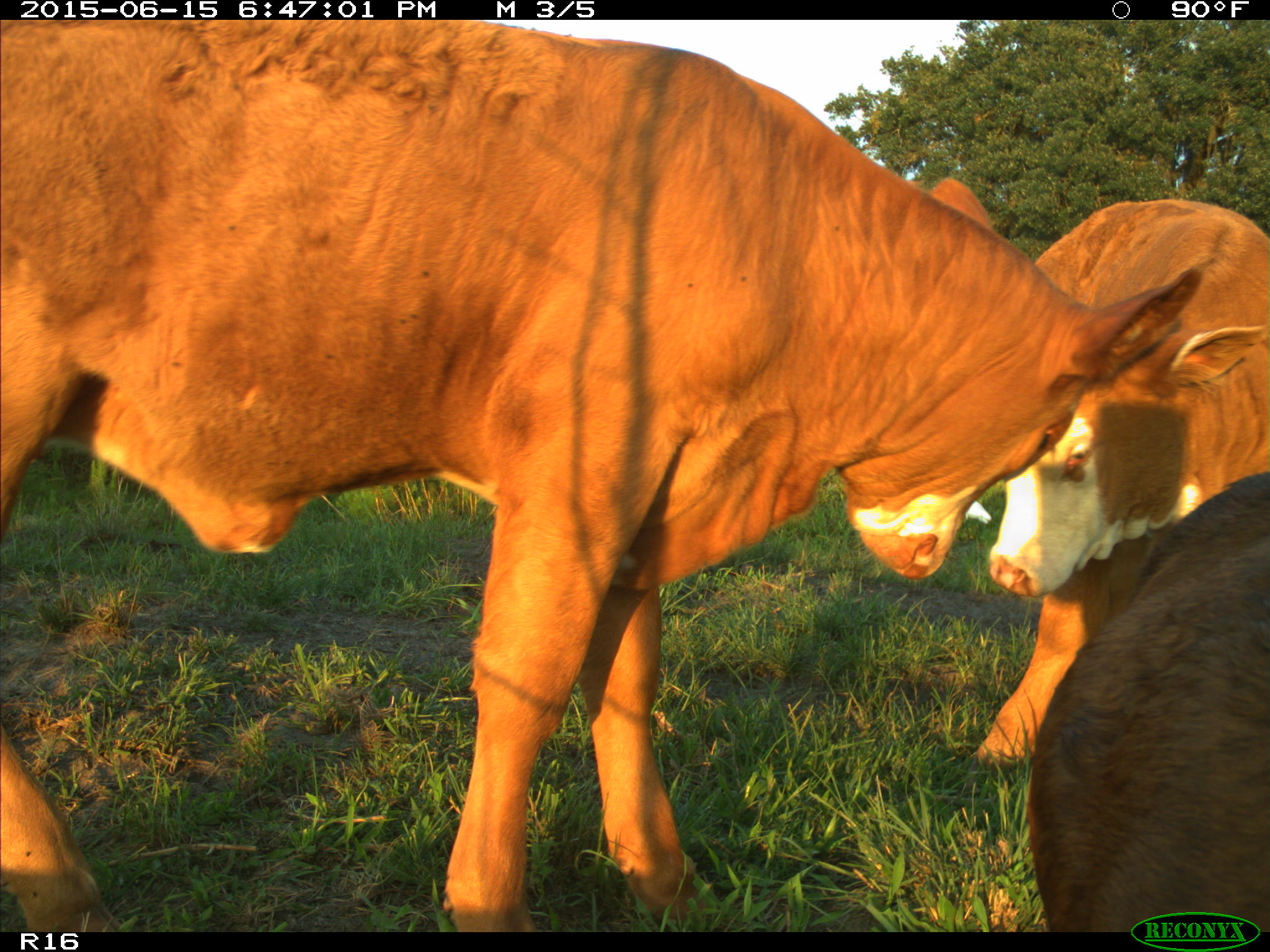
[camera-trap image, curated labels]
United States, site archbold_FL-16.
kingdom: Animalia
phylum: Chordata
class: Mammalia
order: Artiodactyla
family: Bovidae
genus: Bos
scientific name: Bos taurus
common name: domestic cow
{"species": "Bos taurus (domestic cow)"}